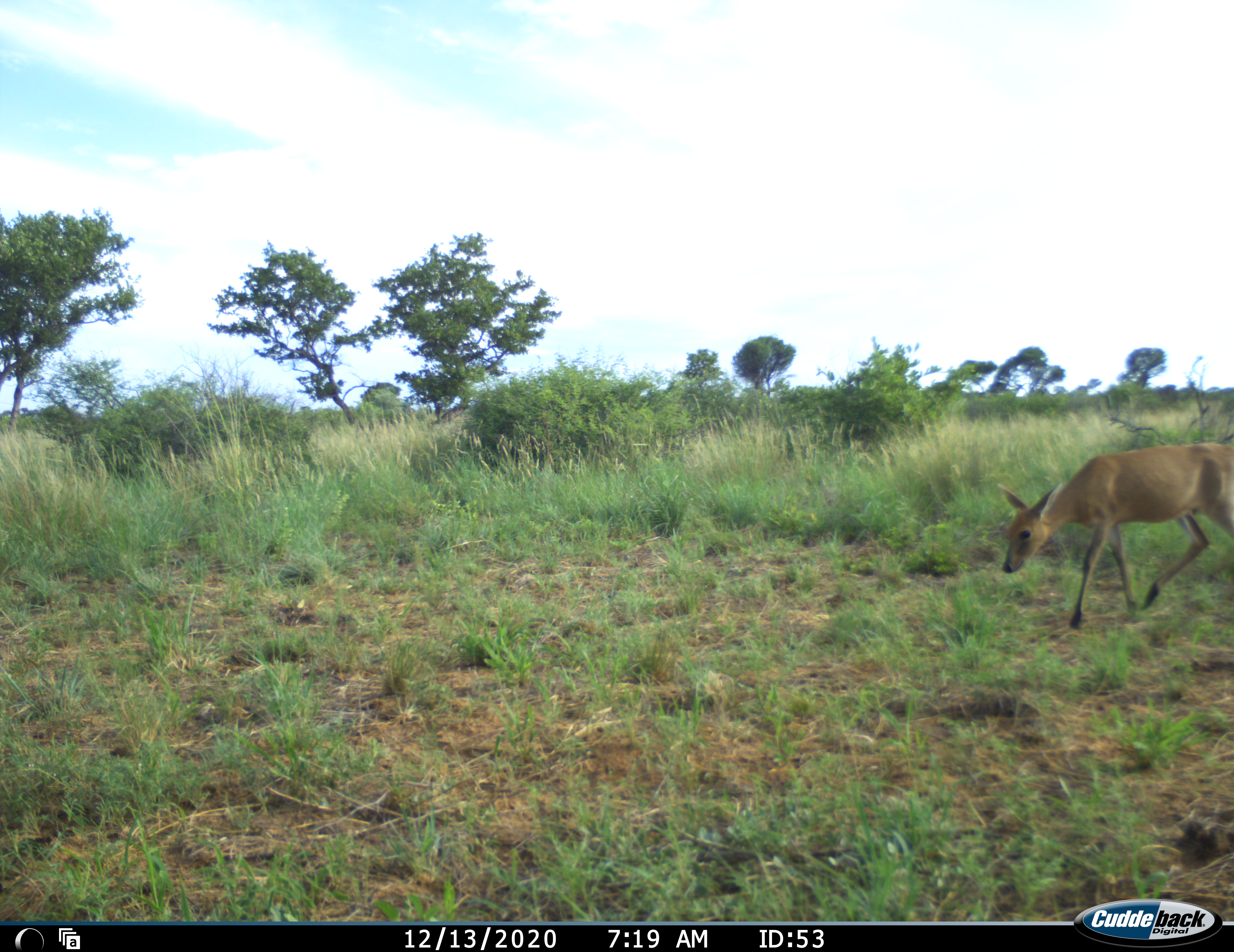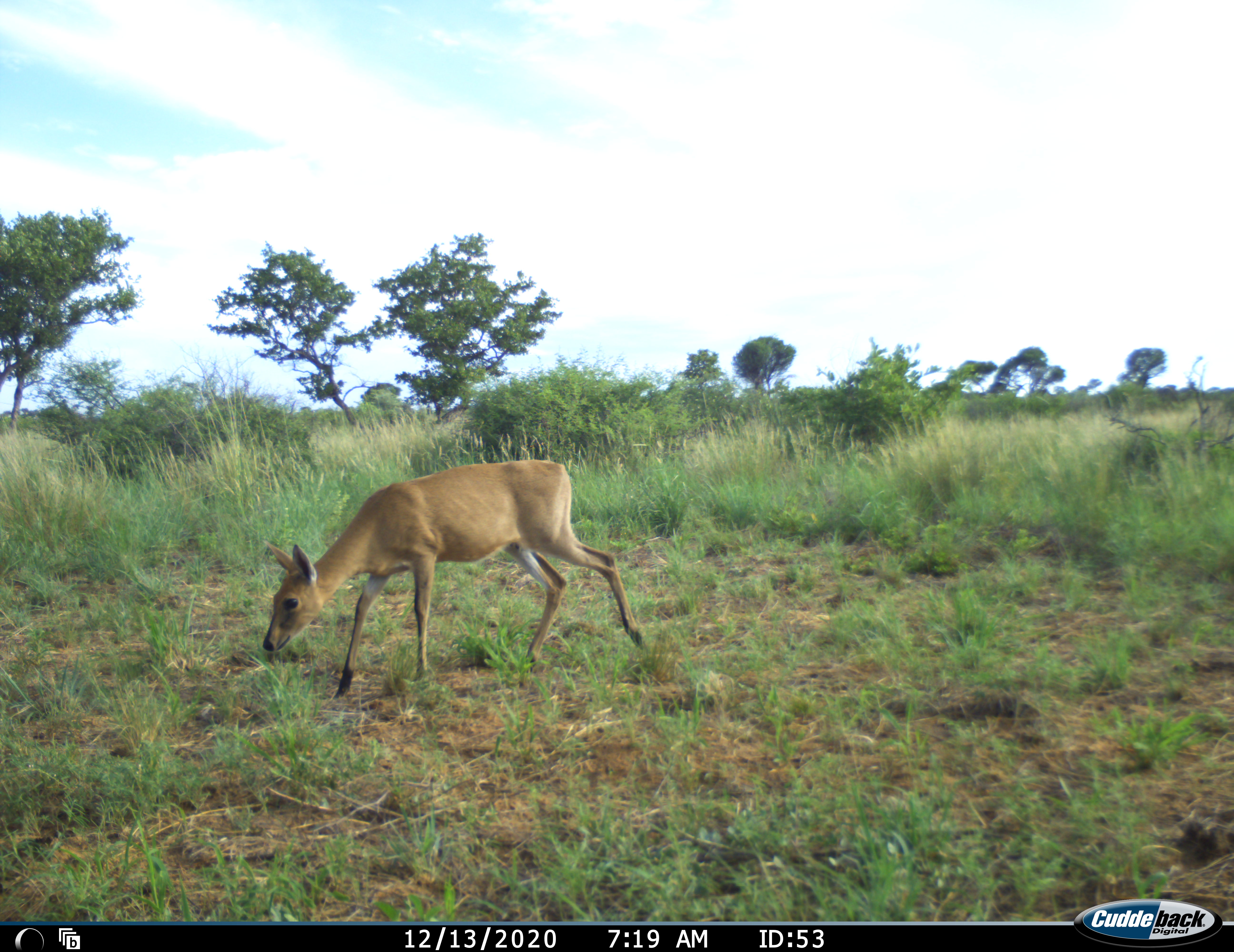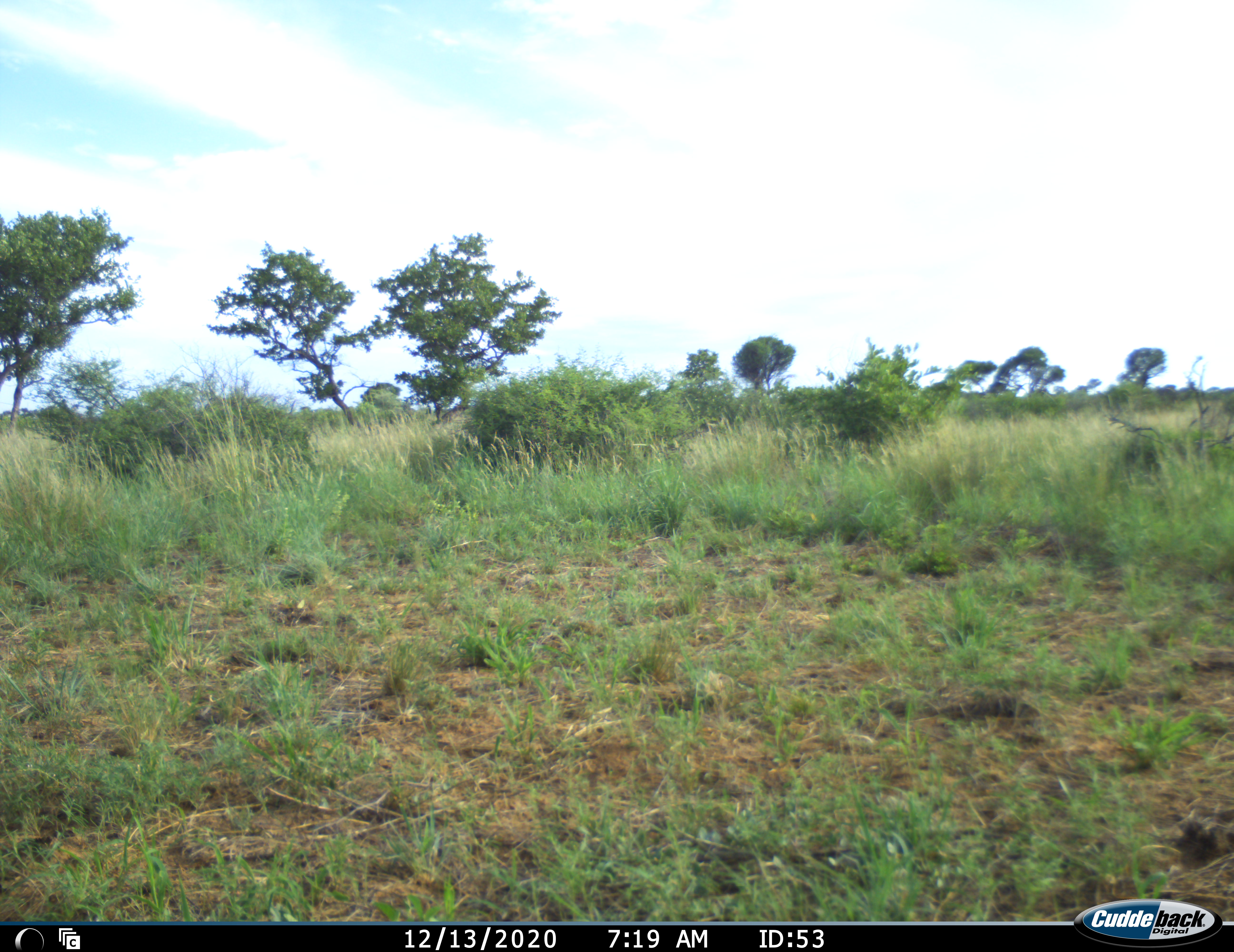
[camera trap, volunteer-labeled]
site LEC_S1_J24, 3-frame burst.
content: unidentified animal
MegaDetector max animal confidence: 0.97